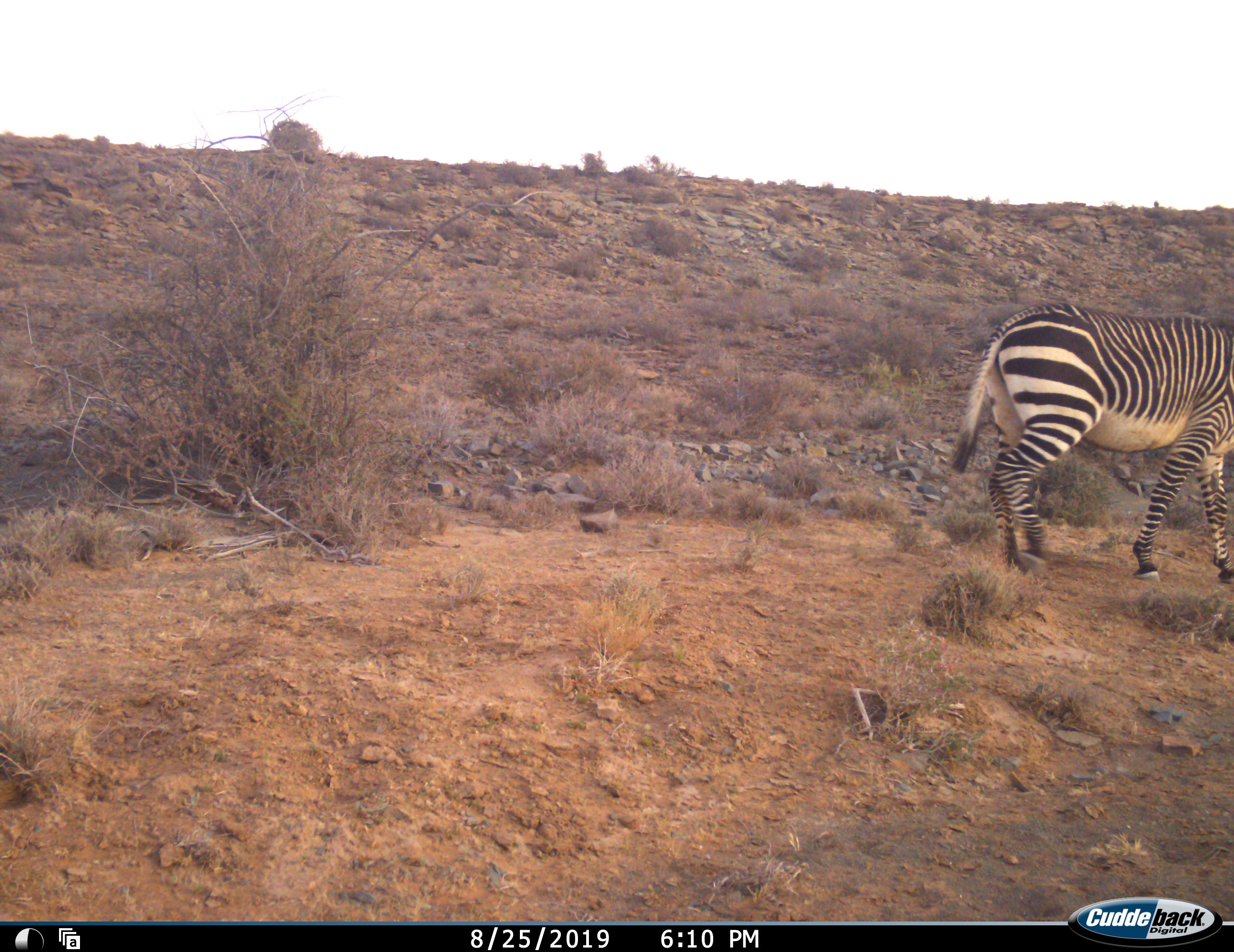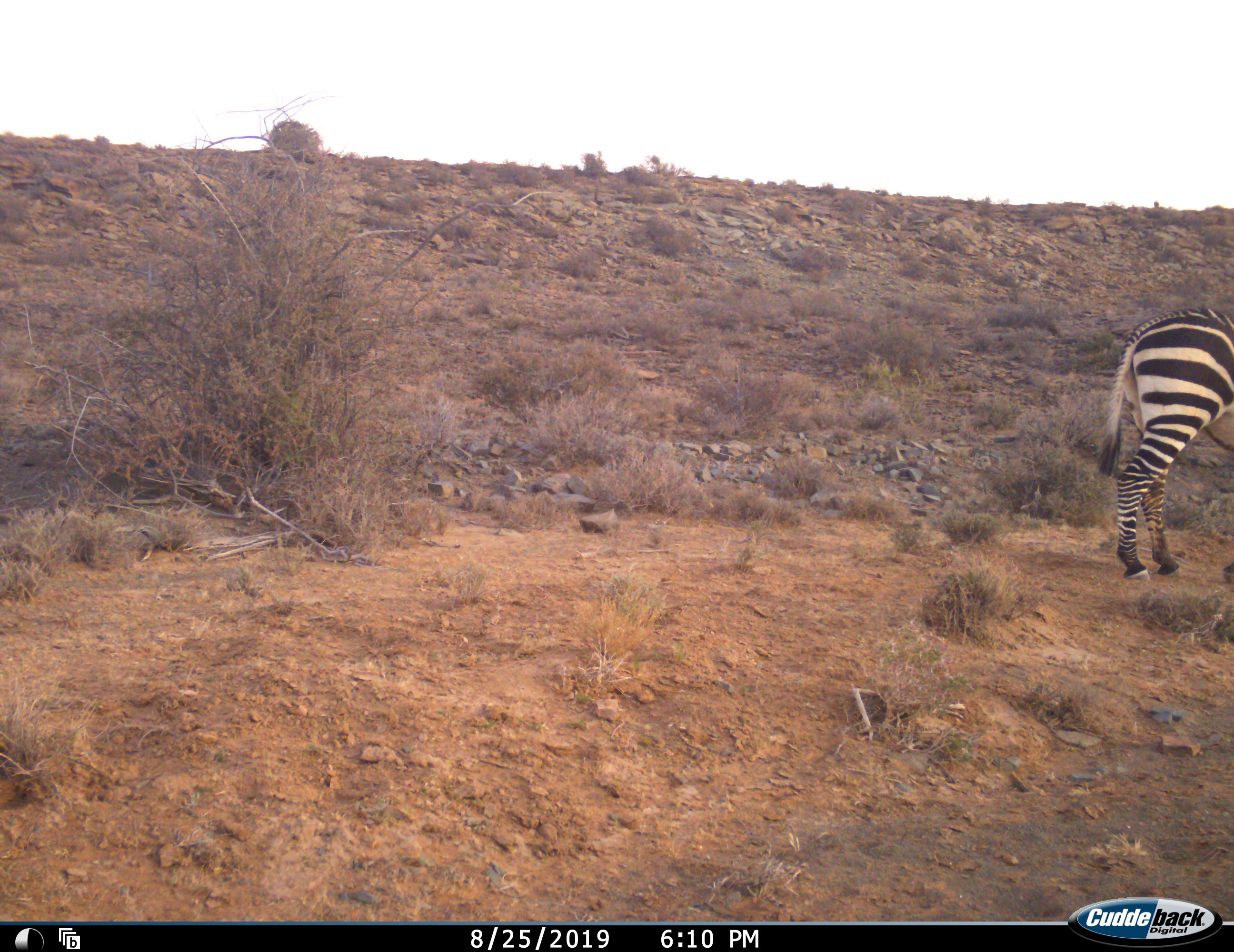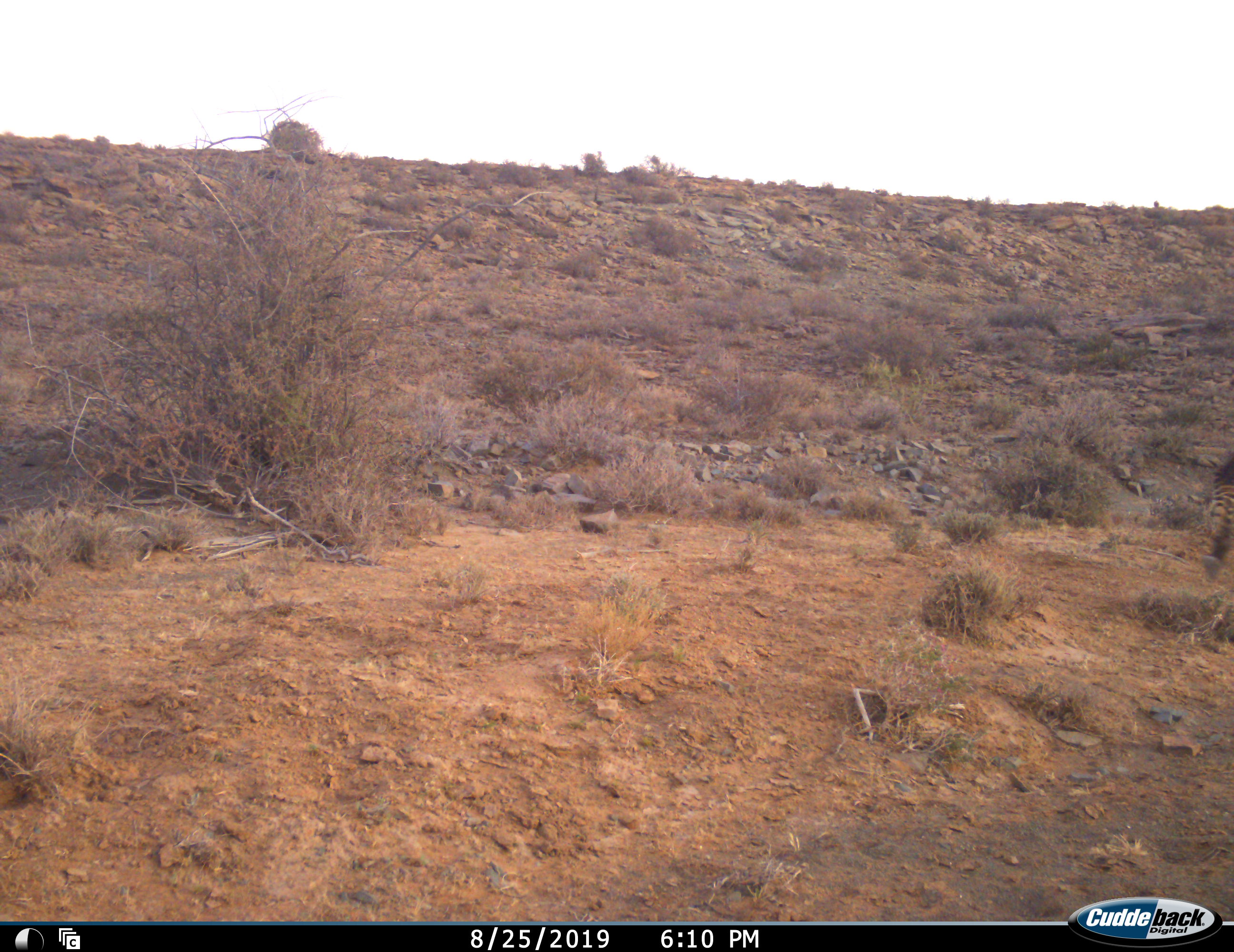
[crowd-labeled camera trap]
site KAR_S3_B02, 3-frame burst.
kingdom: Animalia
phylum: Chordata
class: Mammalia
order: Perissodactyla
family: Equidae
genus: Equus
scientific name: Equus zebra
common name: mountain zebra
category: zebramountain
Zebramountain (mountain zebra) (Equus zebra), count 1. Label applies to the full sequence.